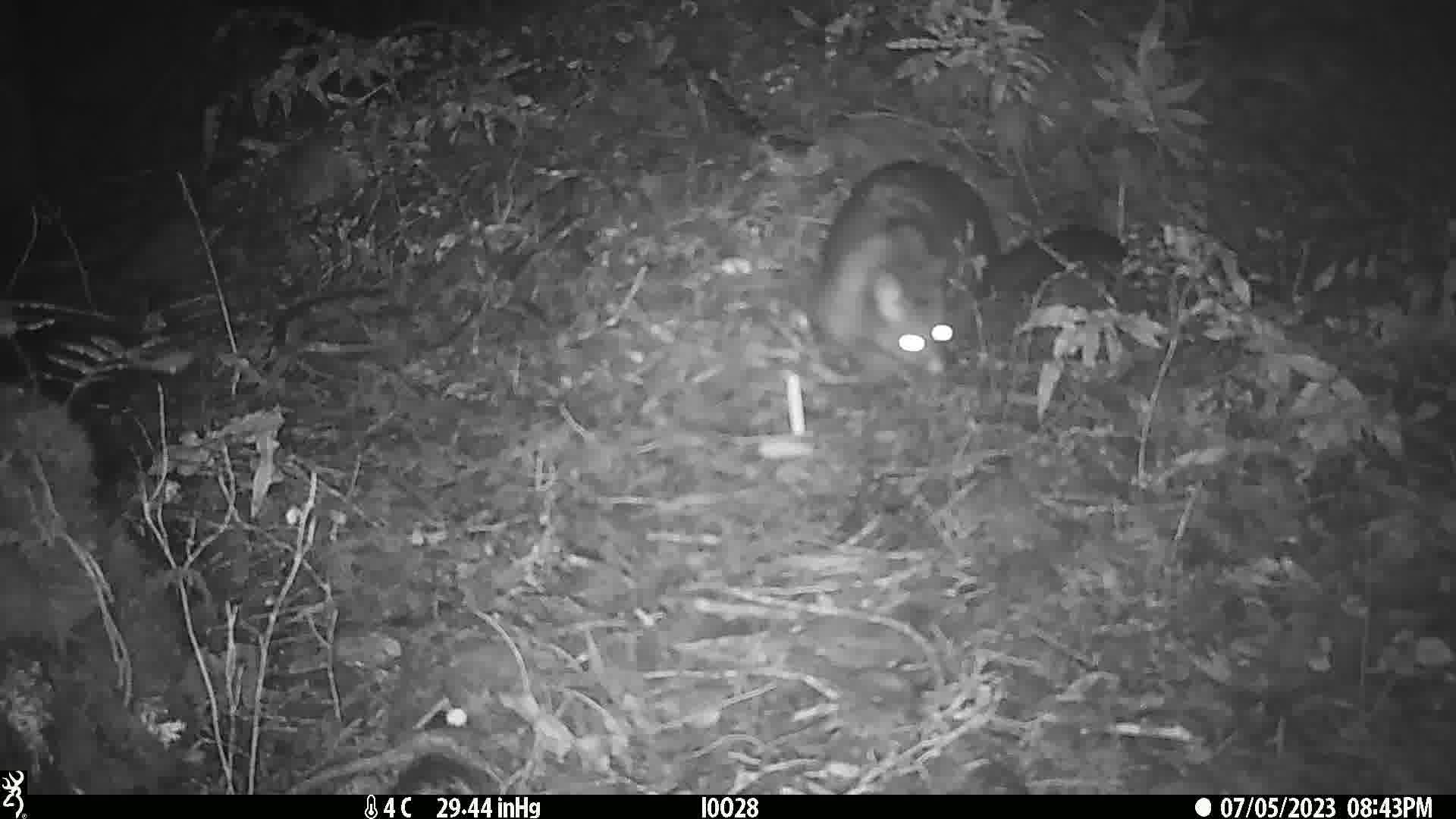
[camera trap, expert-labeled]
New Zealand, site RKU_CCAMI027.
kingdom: Animalia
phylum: Chordata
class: Mammalia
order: Diprotodontia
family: Phalangeridae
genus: Trichosurus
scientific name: Trichosurus vulpecula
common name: common brushtail possum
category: possum